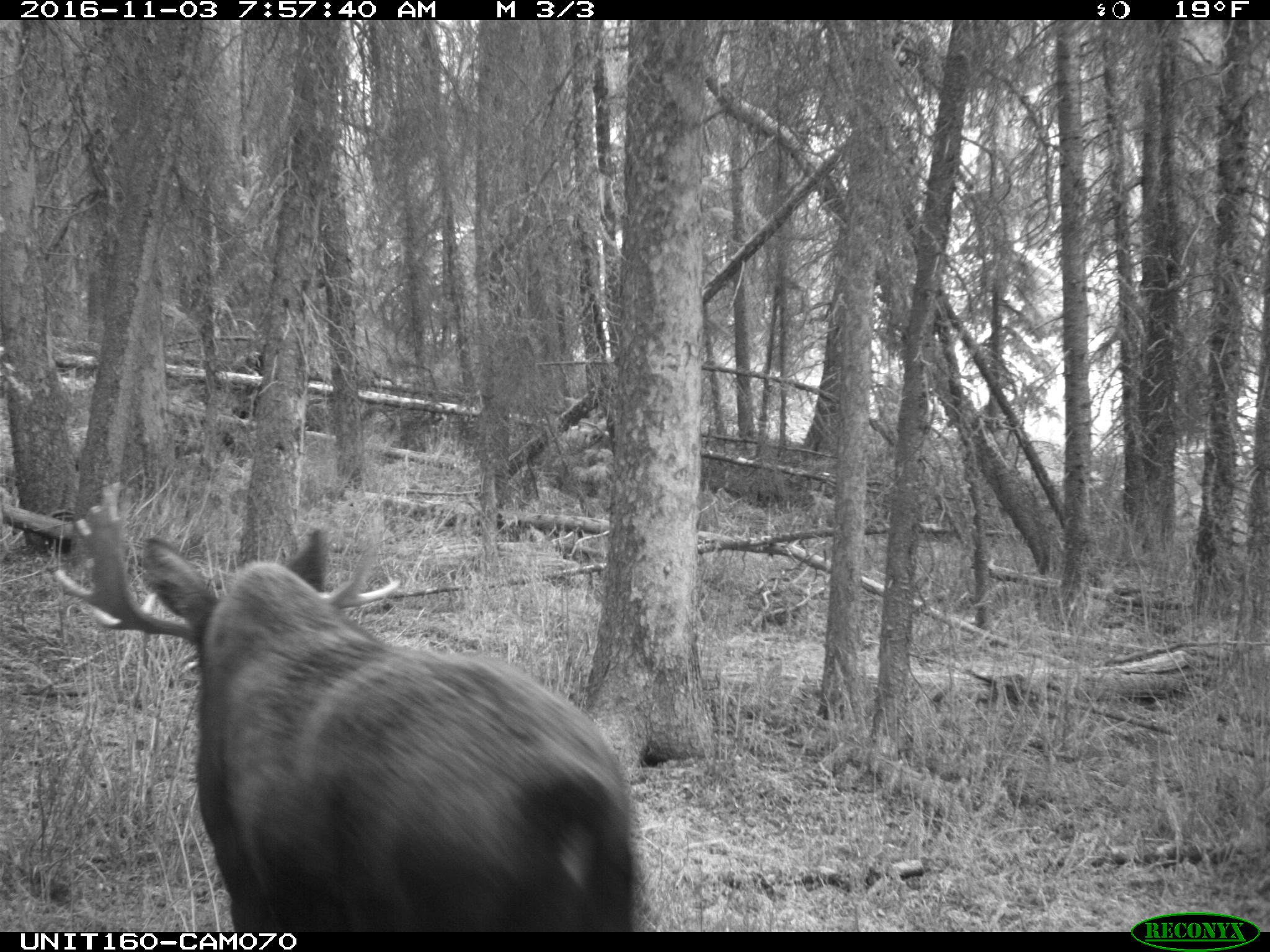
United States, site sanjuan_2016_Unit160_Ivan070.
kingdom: Animalia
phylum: Chordata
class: Mammalia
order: Artiodactyla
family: Cervidae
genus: Alces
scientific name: Alces alces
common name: moose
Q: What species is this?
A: Alces alces (moose).